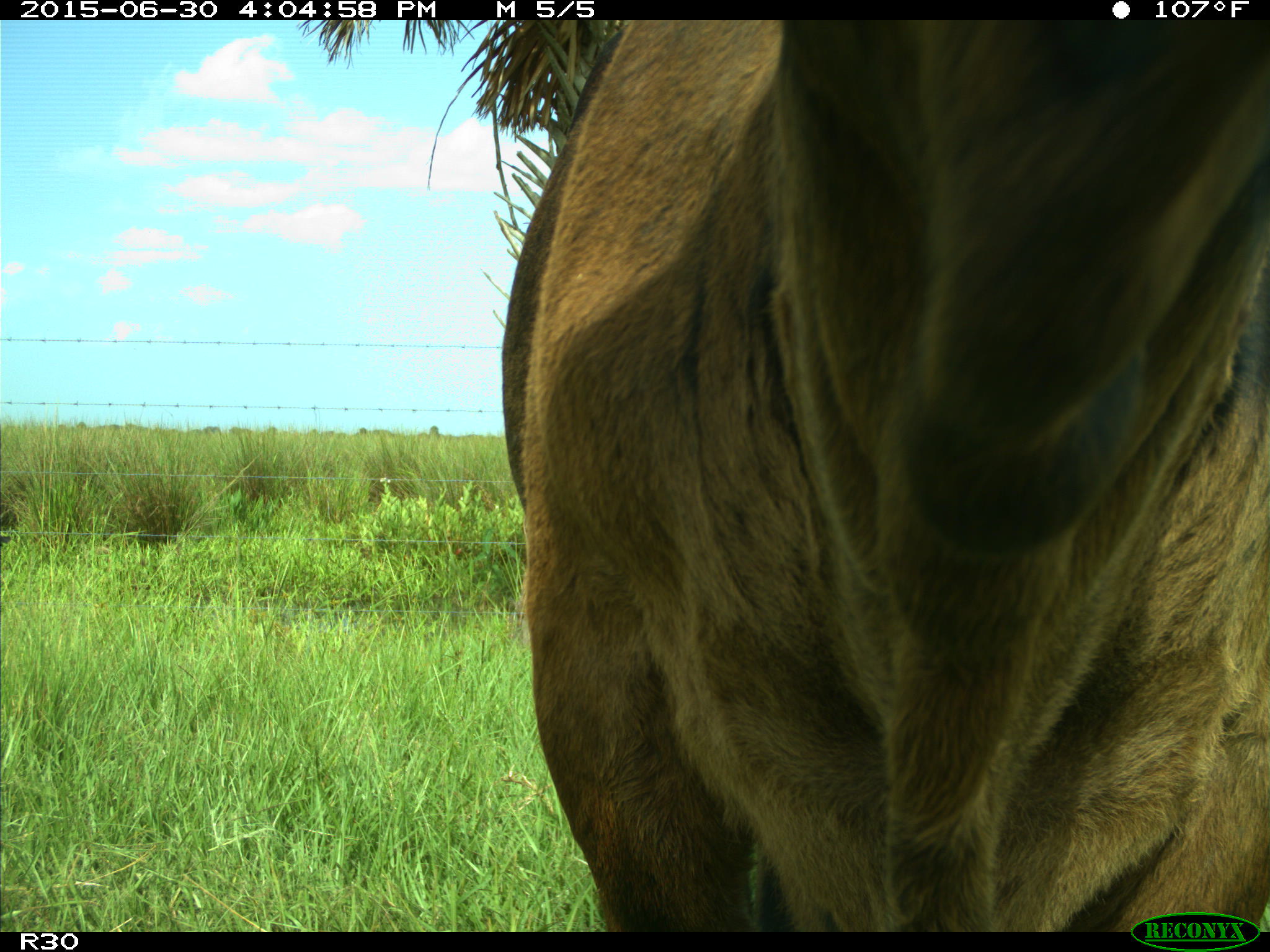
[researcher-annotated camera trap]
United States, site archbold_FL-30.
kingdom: Animalia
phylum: Chordata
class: Mammalia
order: Artiodactyla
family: Bovidae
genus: Bos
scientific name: Bos taurus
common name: domestic cow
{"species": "Bos taurus (domestic cow)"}